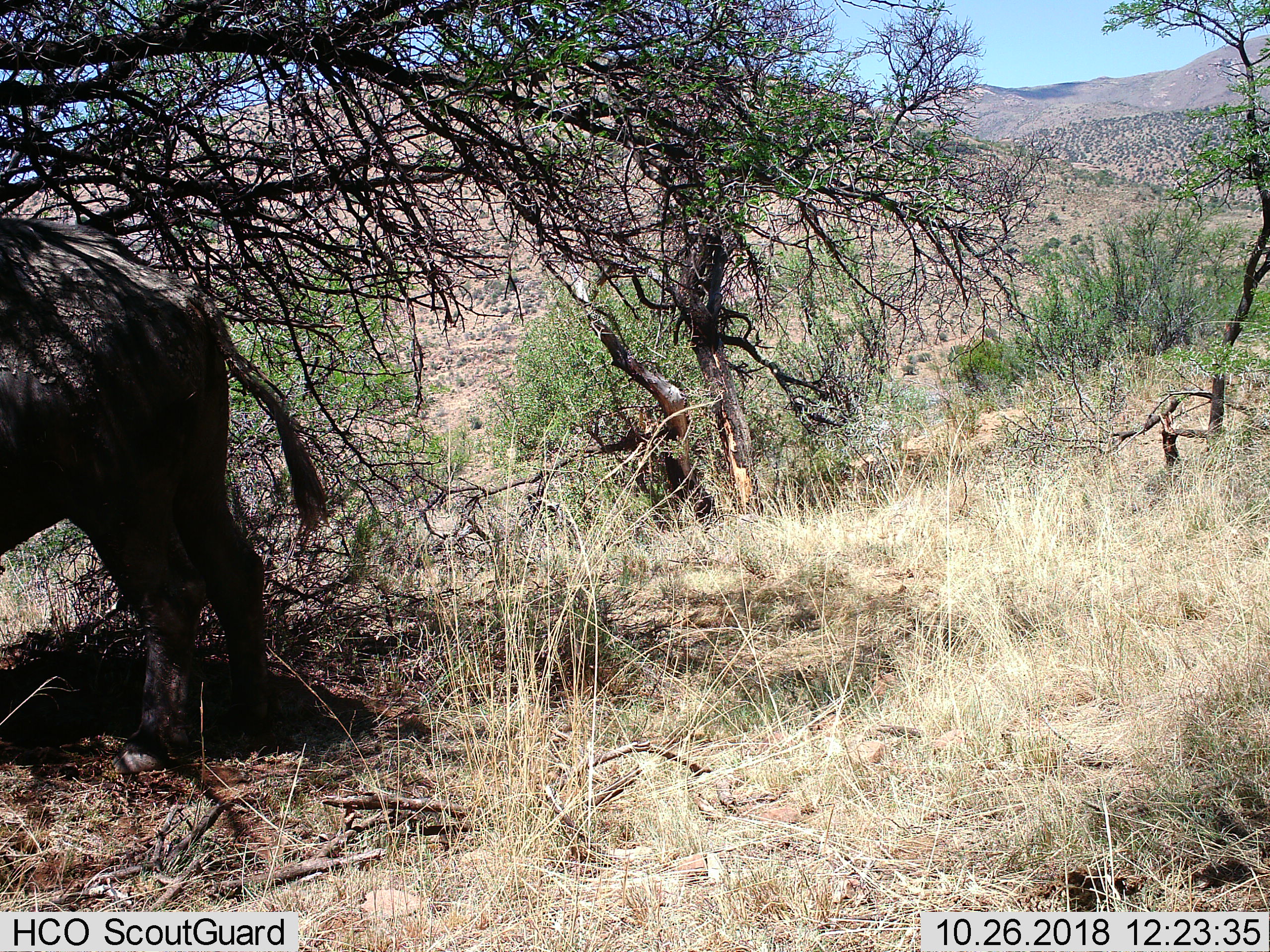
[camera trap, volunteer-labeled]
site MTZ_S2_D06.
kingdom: Animalia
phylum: Chordata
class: Mammalia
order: Artiodactyla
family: Bovidae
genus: Syncerus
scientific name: Syncerus caffer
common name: african buffalo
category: buffalo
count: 1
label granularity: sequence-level